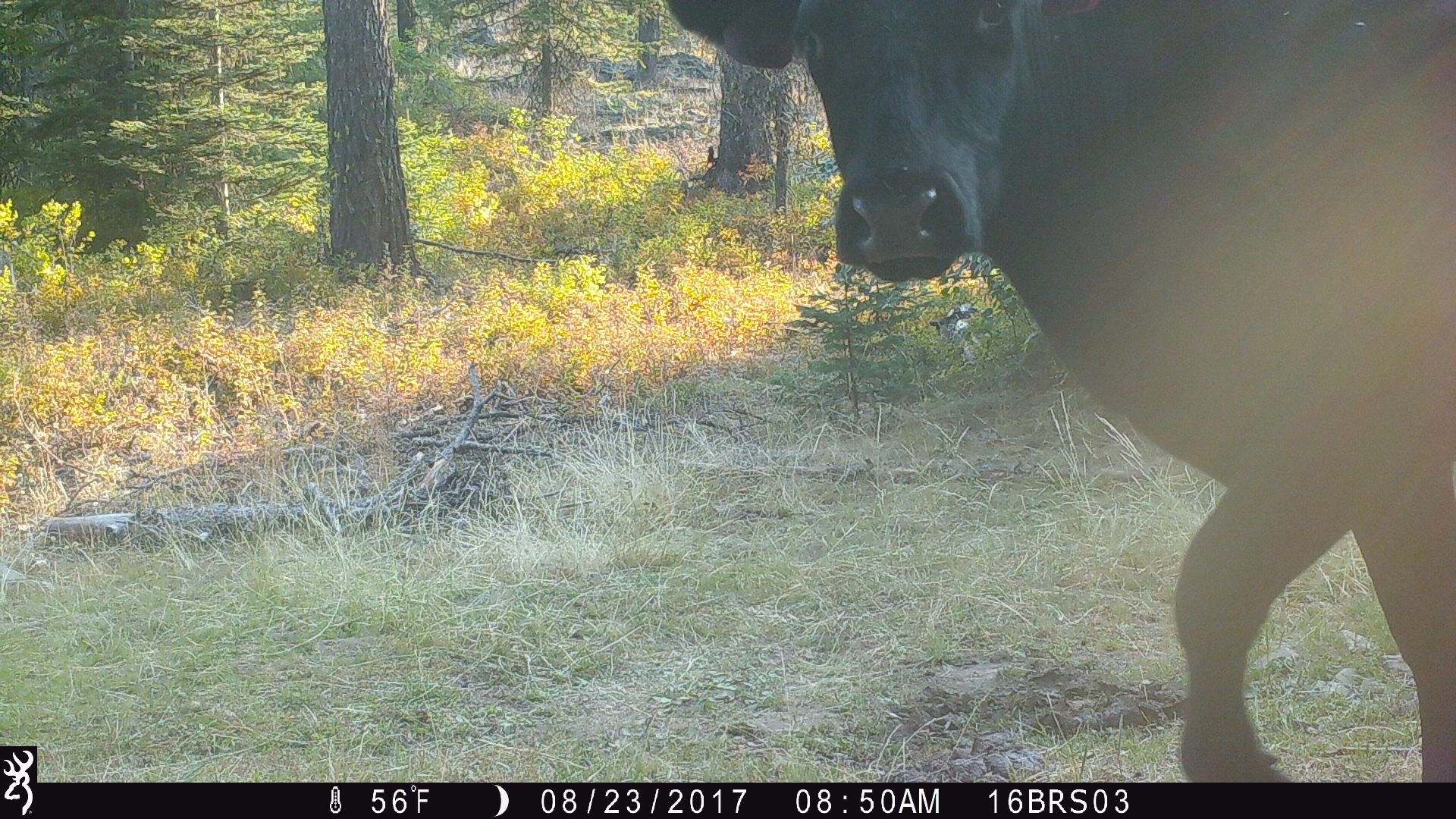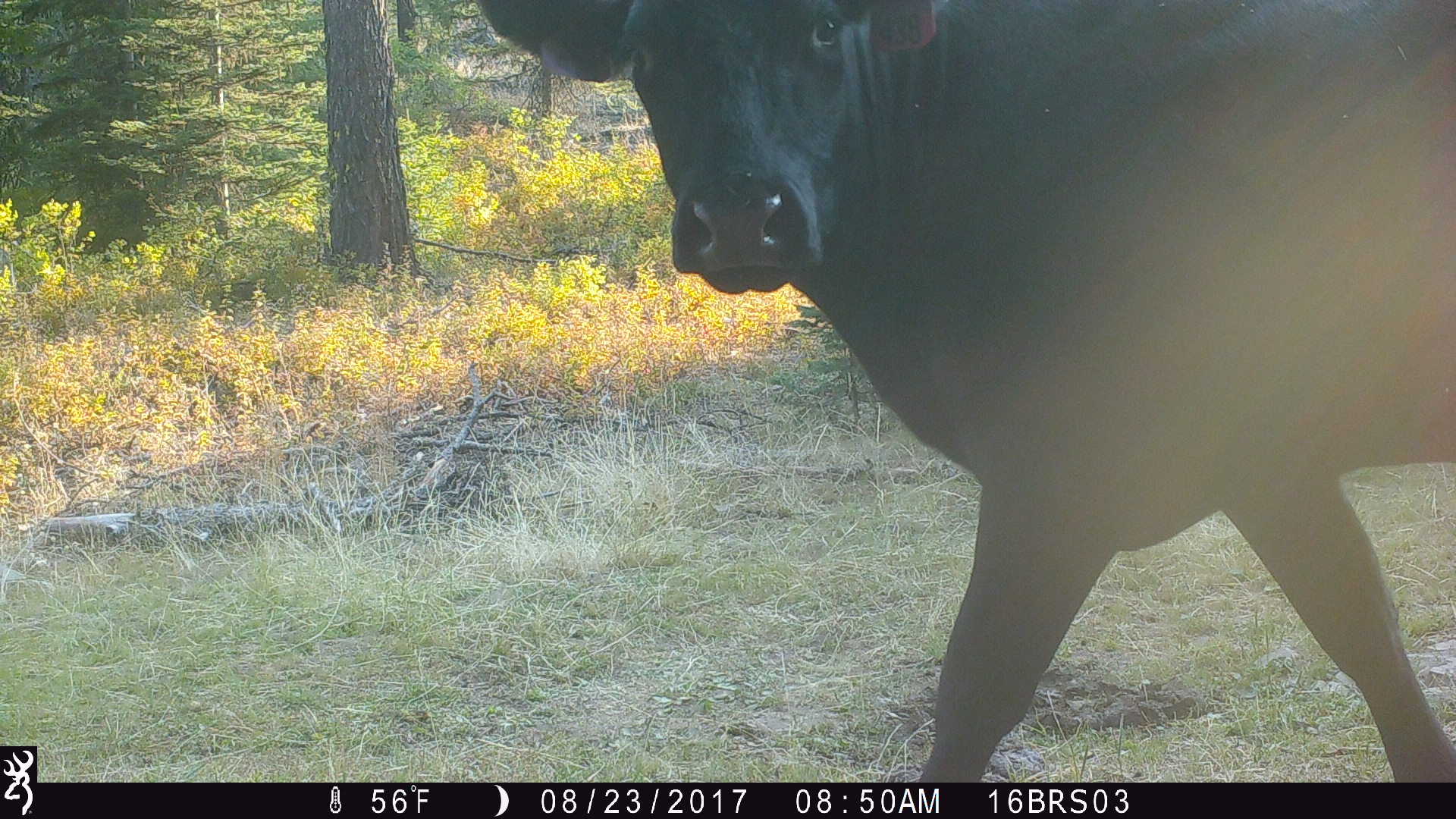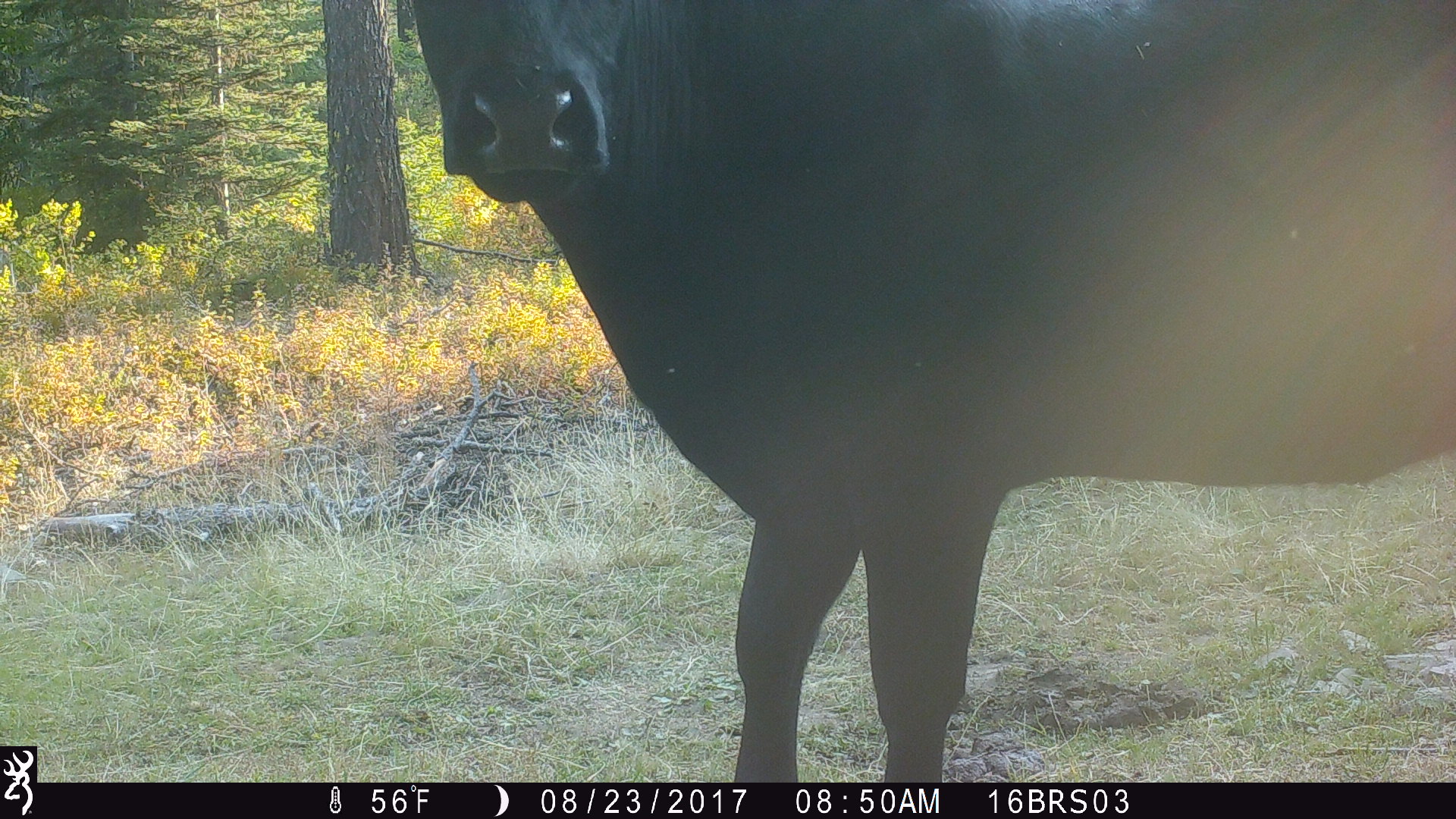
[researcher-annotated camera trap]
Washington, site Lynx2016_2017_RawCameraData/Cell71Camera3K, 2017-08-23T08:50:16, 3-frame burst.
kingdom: Animalia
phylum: Chordata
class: Mammalia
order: Artiodactyla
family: Bovidae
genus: Bos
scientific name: Bos taurus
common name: domestic cattle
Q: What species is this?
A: Domestic cattle (Bos taurus).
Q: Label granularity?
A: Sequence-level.